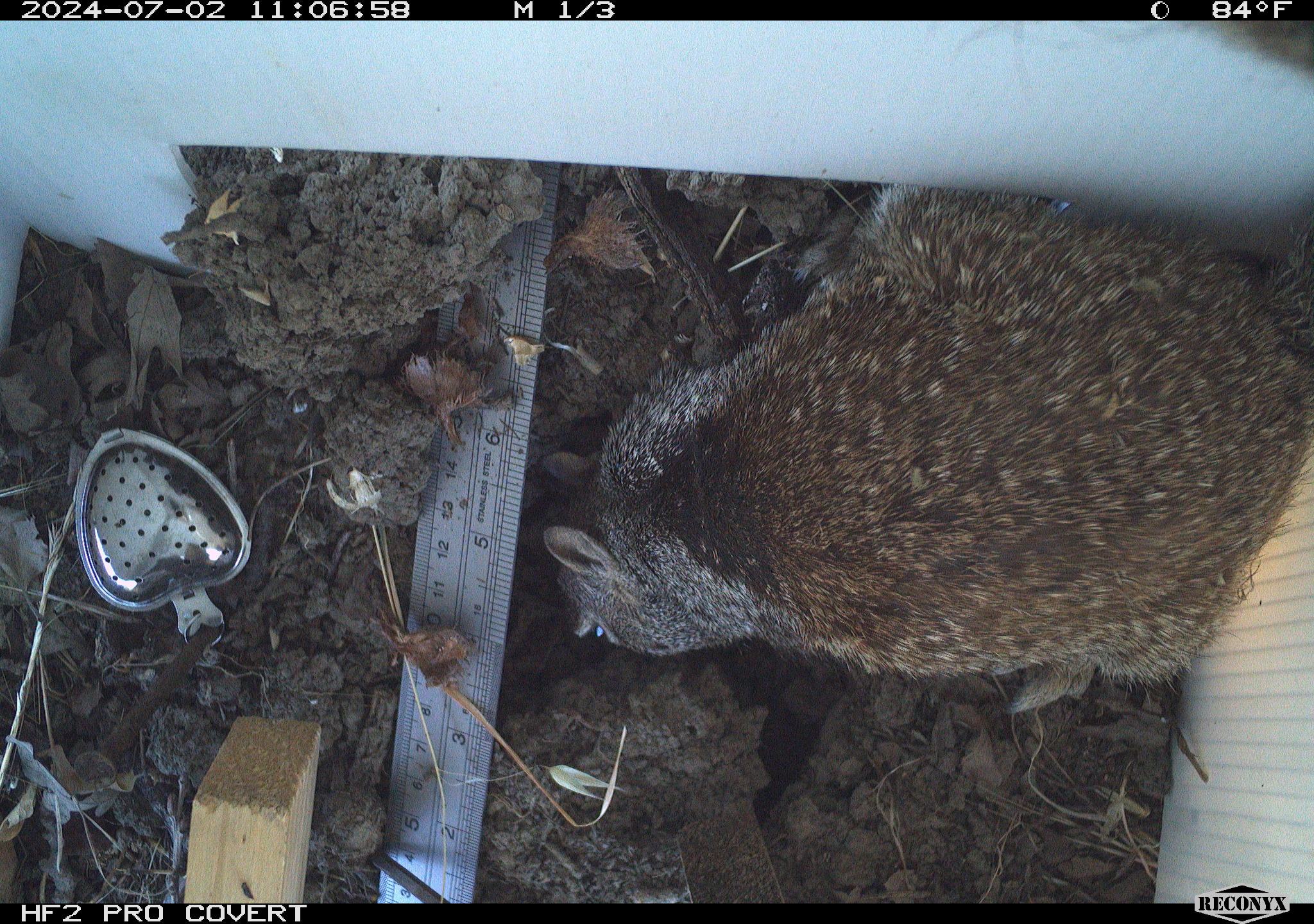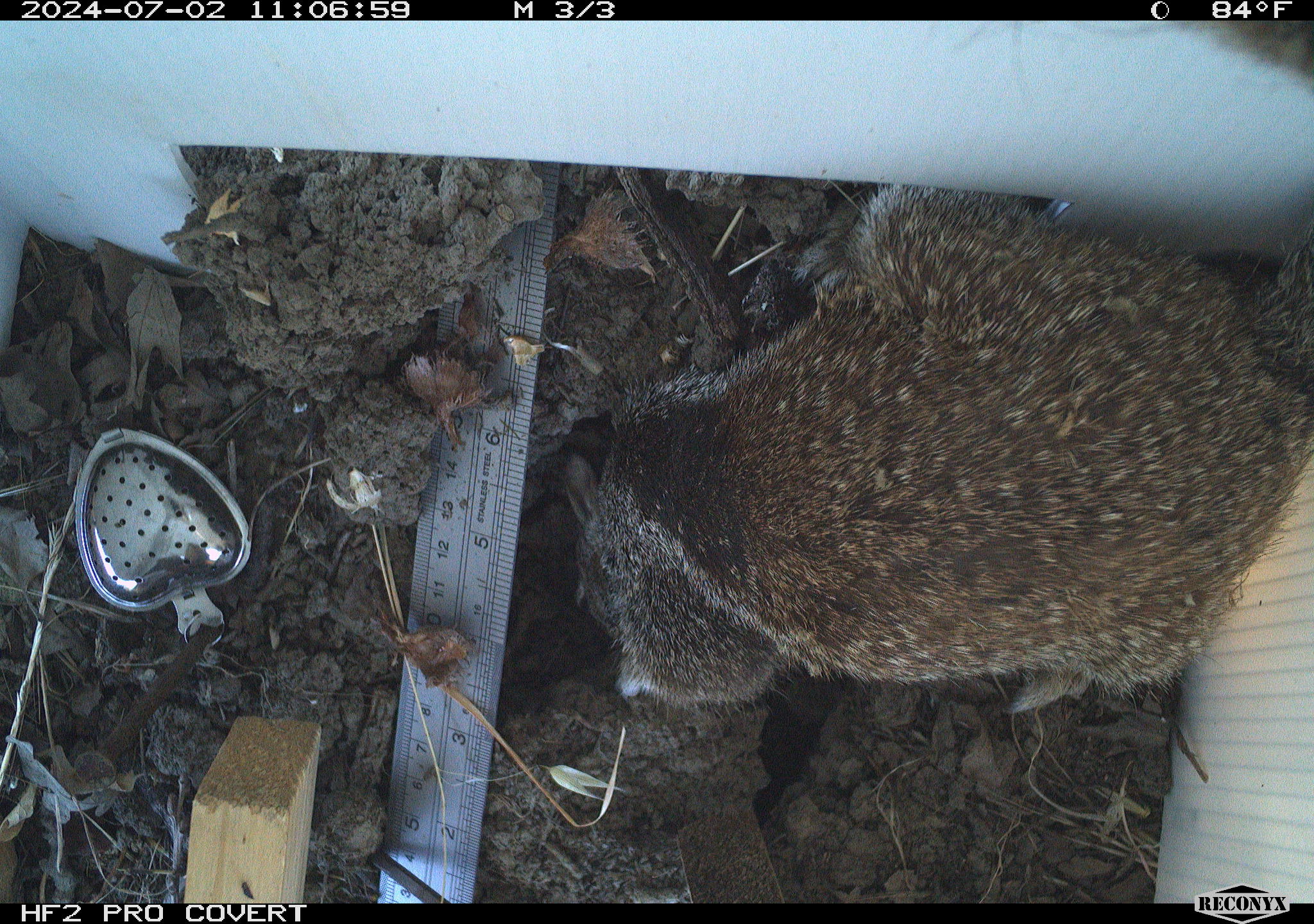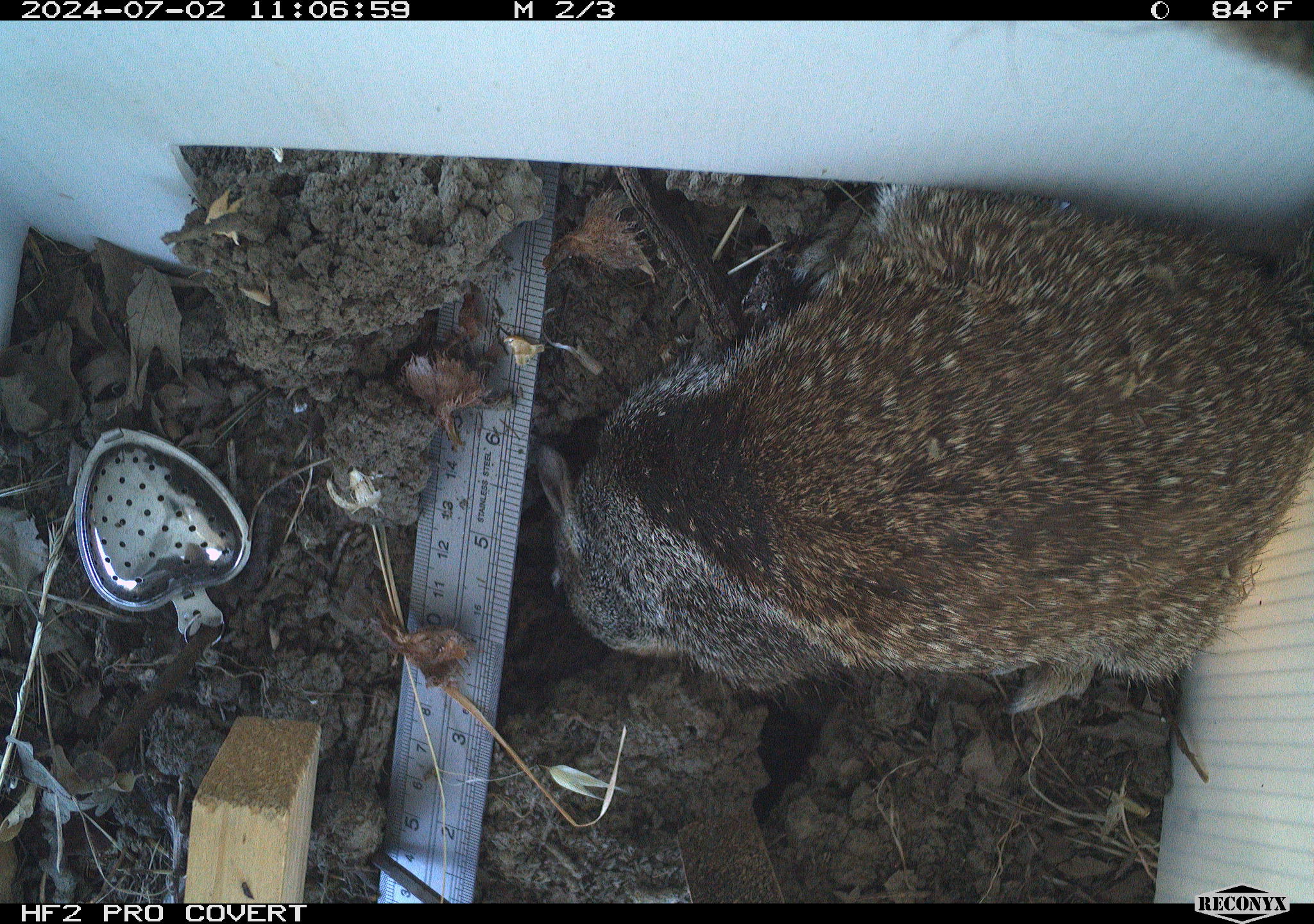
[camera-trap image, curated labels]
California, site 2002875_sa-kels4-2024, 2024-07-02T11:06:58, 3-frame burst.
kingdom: Animalia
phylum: Chordata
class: Mammalia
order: Rodentia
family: Sciuridae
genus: Otospermophilus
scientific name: Otospermophilus beecheyi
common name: california ground squirrel